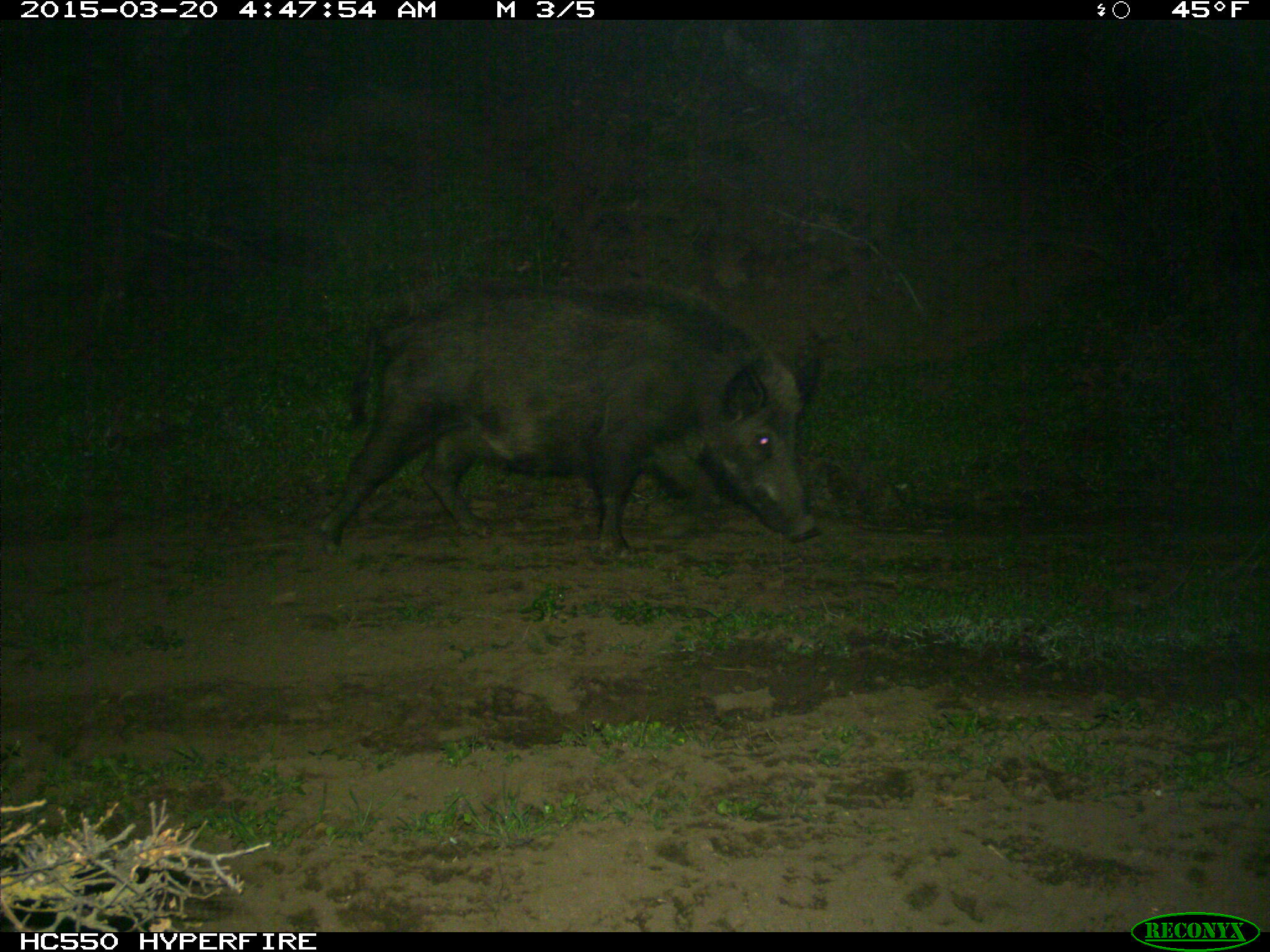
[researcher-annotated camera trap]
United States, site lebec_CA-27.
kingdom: Animalia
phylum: Chordata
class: Mammalia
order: Artiodactyla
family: Suidae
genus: Sus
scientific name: Sus scrofa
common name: wild boar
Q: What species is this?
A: Sus scrofa (wild boar).